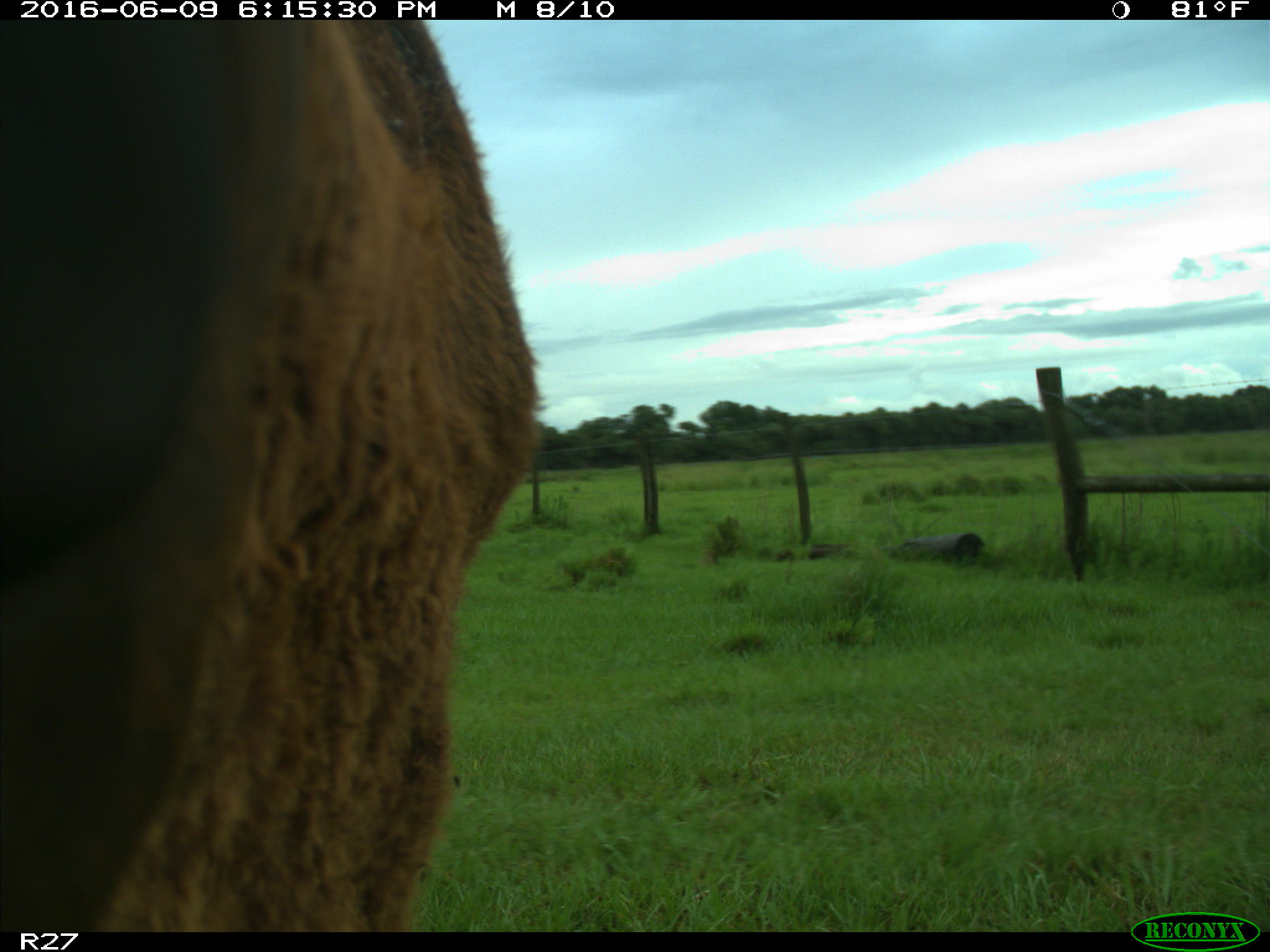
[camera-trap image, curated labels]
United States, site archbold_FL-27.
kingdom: Animalia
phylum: Chordata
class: Mammalia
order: Artiodactyla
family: Bovidae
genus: Bos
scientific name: Bos taurus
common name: domestic cow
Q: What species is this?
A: Bos taurus (domestic cow).